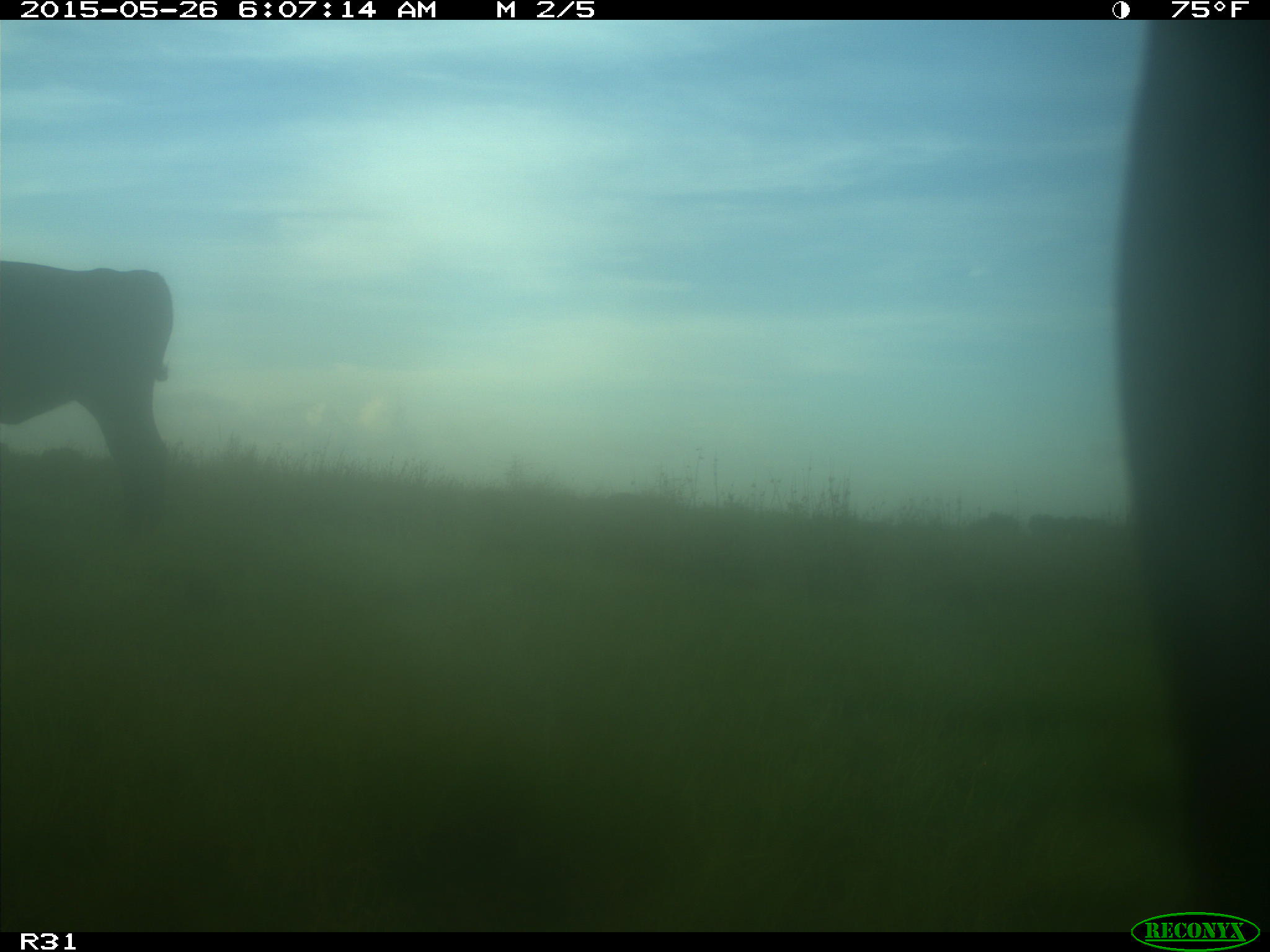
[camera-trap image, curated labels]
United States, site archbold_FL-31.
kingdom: Animalia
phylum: Chordata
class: Mammalia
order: Artiodactyla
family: Bovidae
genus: Bos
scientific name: Bos taurus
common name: domestic cow